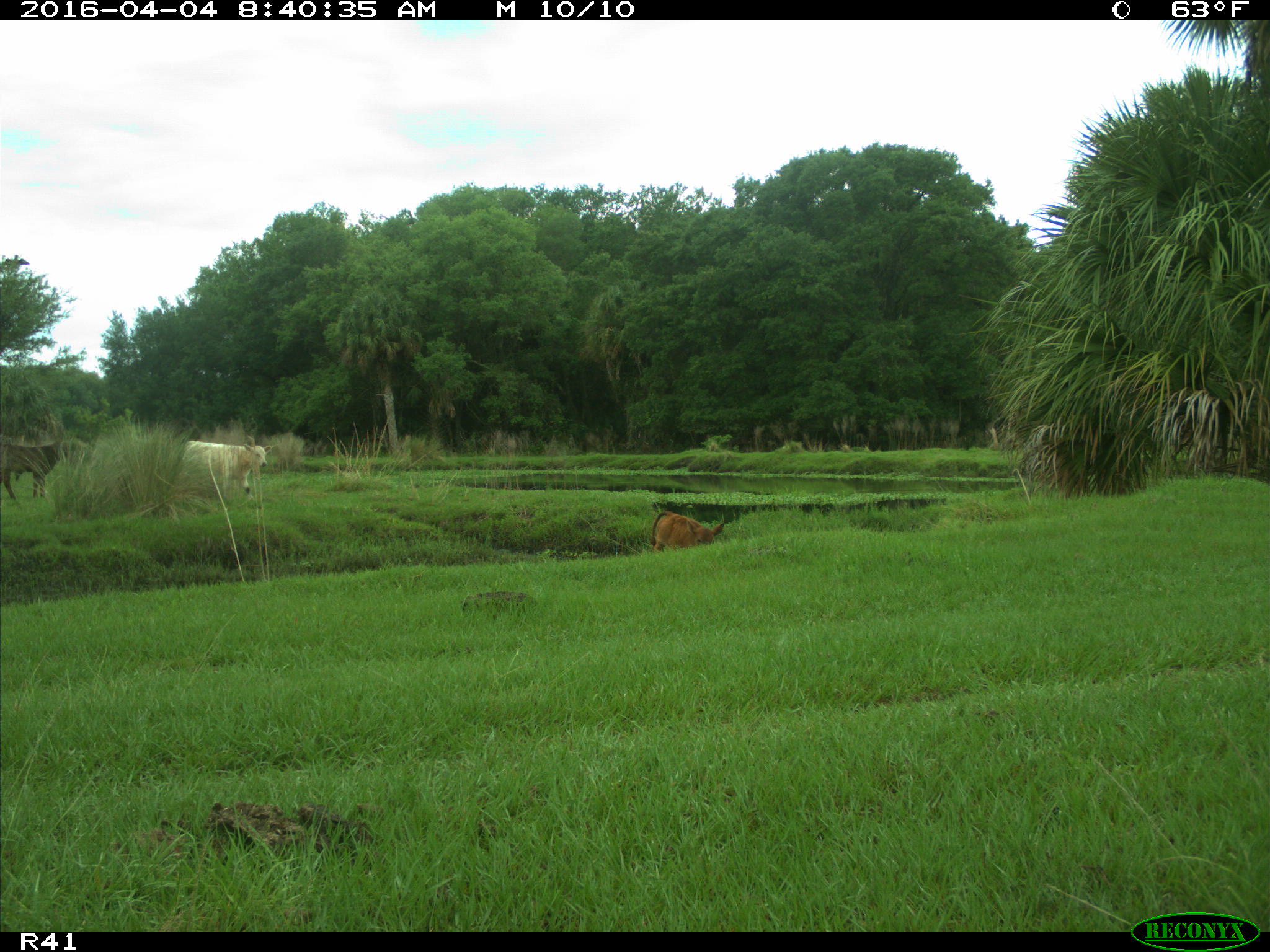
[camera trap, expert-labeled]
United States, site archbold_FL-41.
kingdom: Animalia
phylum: Chordata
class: Mammalia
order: Artiodactyla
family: Bovidae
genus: Bos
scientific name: Bos taurus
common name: domestic cow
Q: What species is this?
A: Bos taurus (domestic cow).